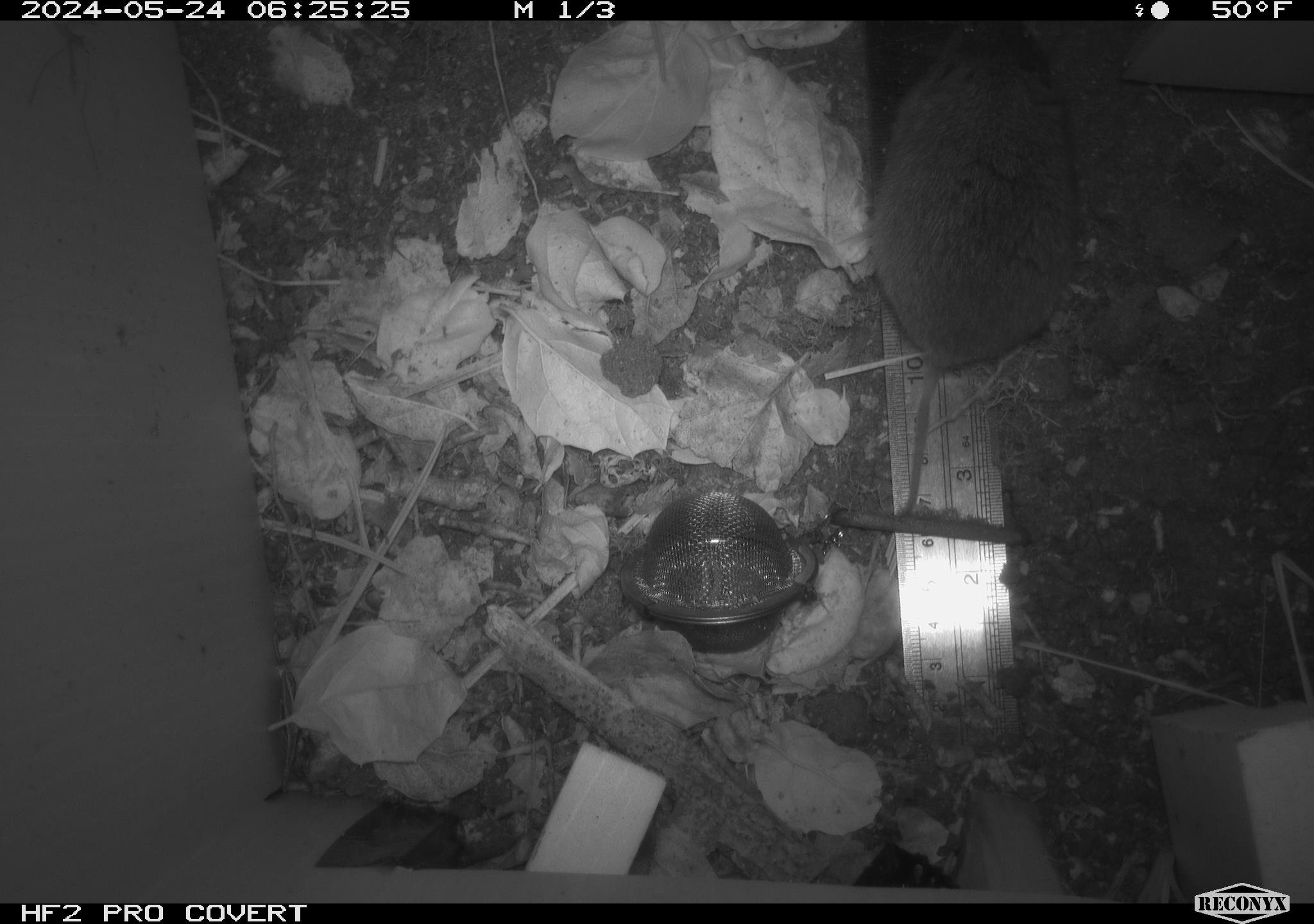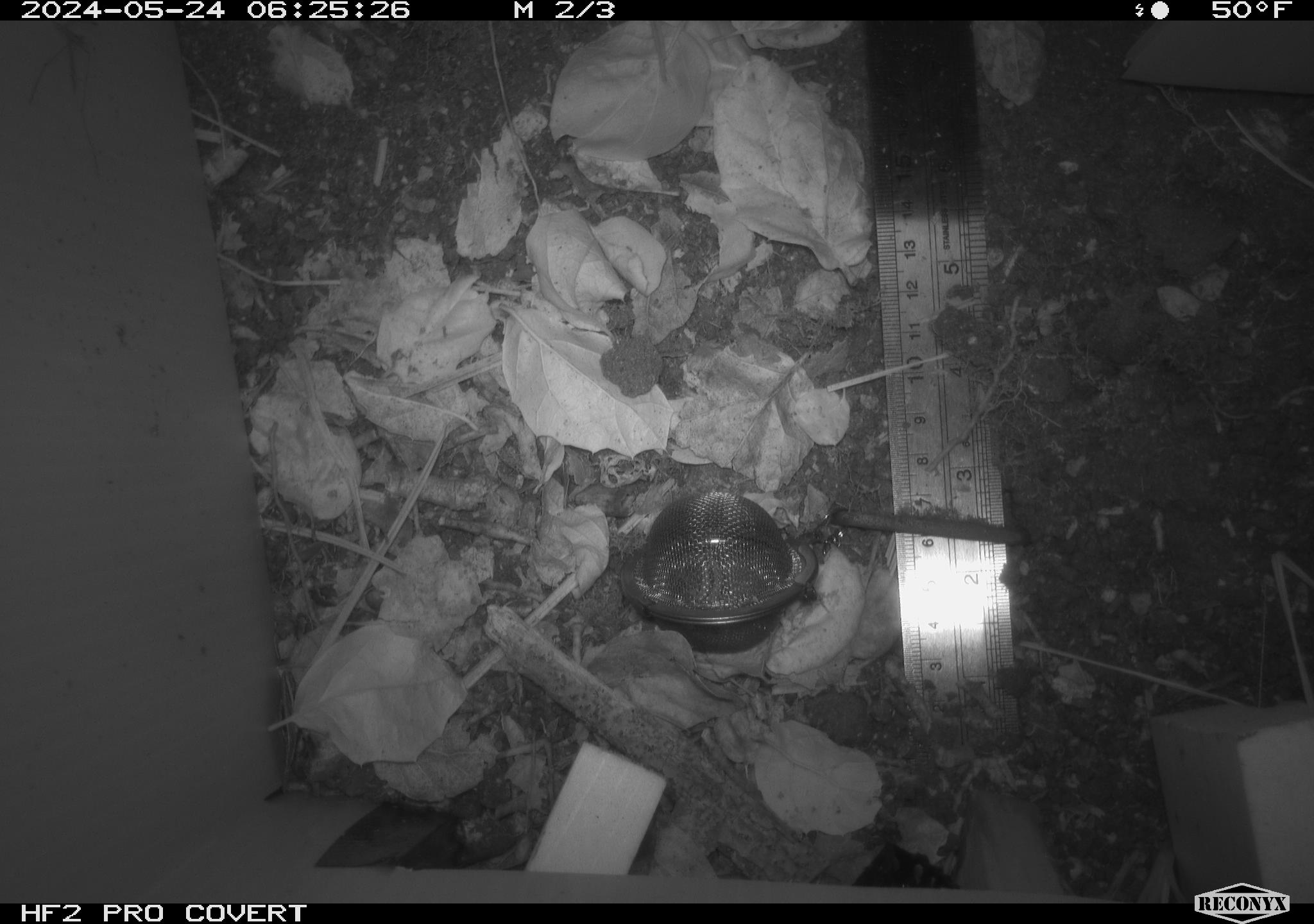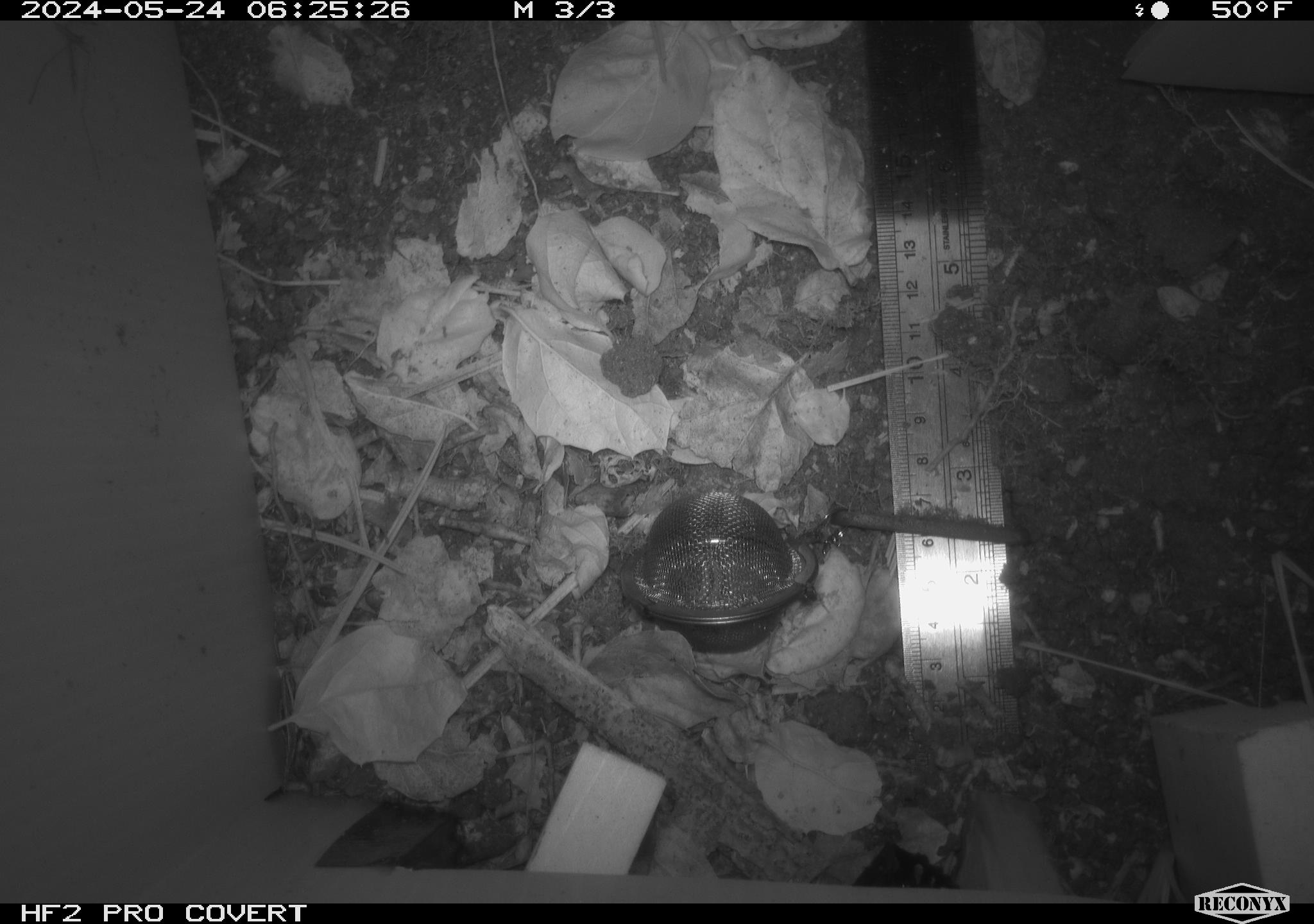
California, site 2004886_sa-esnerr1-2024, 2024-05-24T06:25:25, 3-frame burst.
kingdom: Animalia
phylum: Chordata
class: Mammalia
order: Rodentia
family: Cricetidae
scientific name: Cricetidae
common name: hamsters, voles, lemmings, and allies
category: cricetidae family